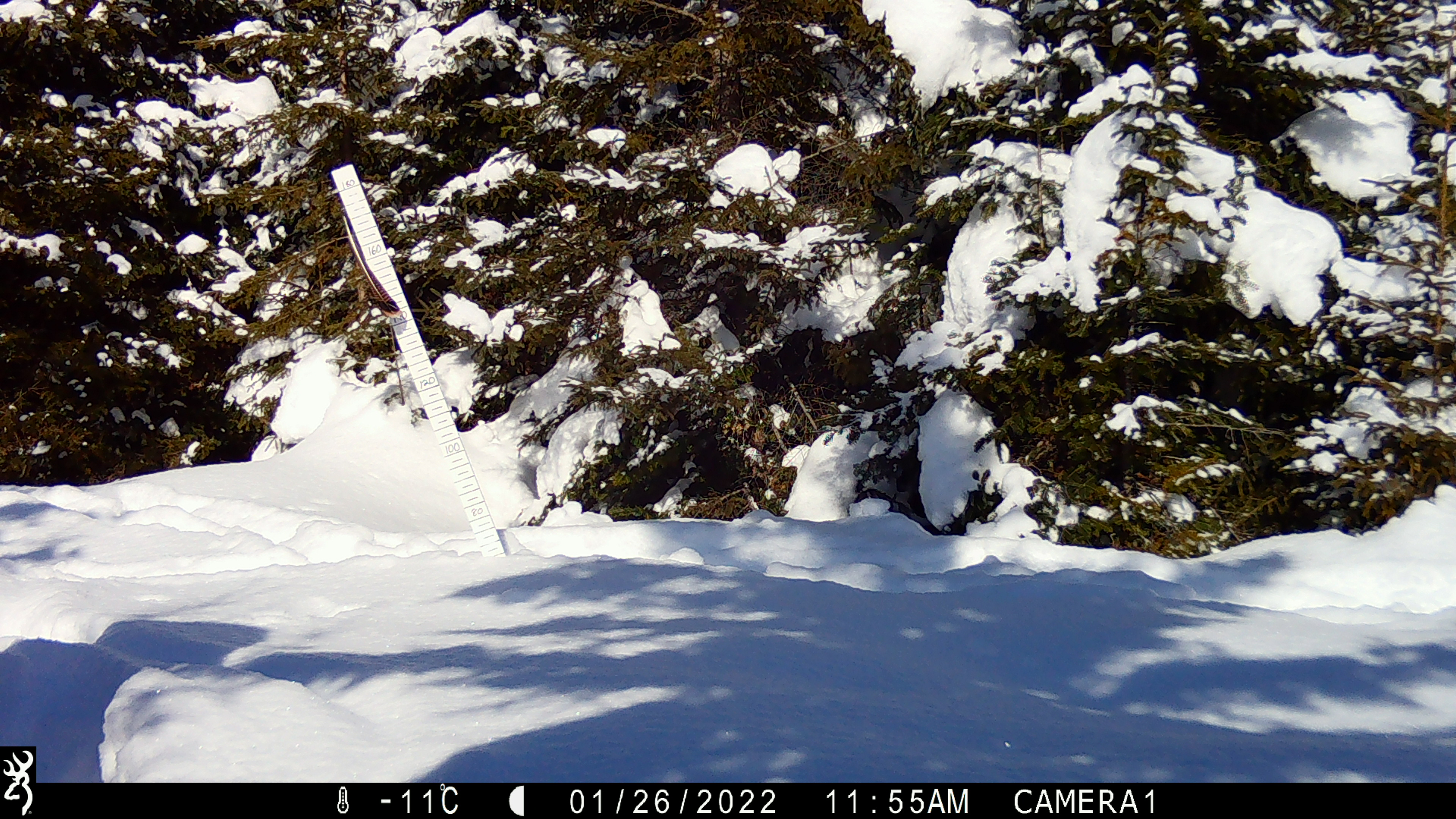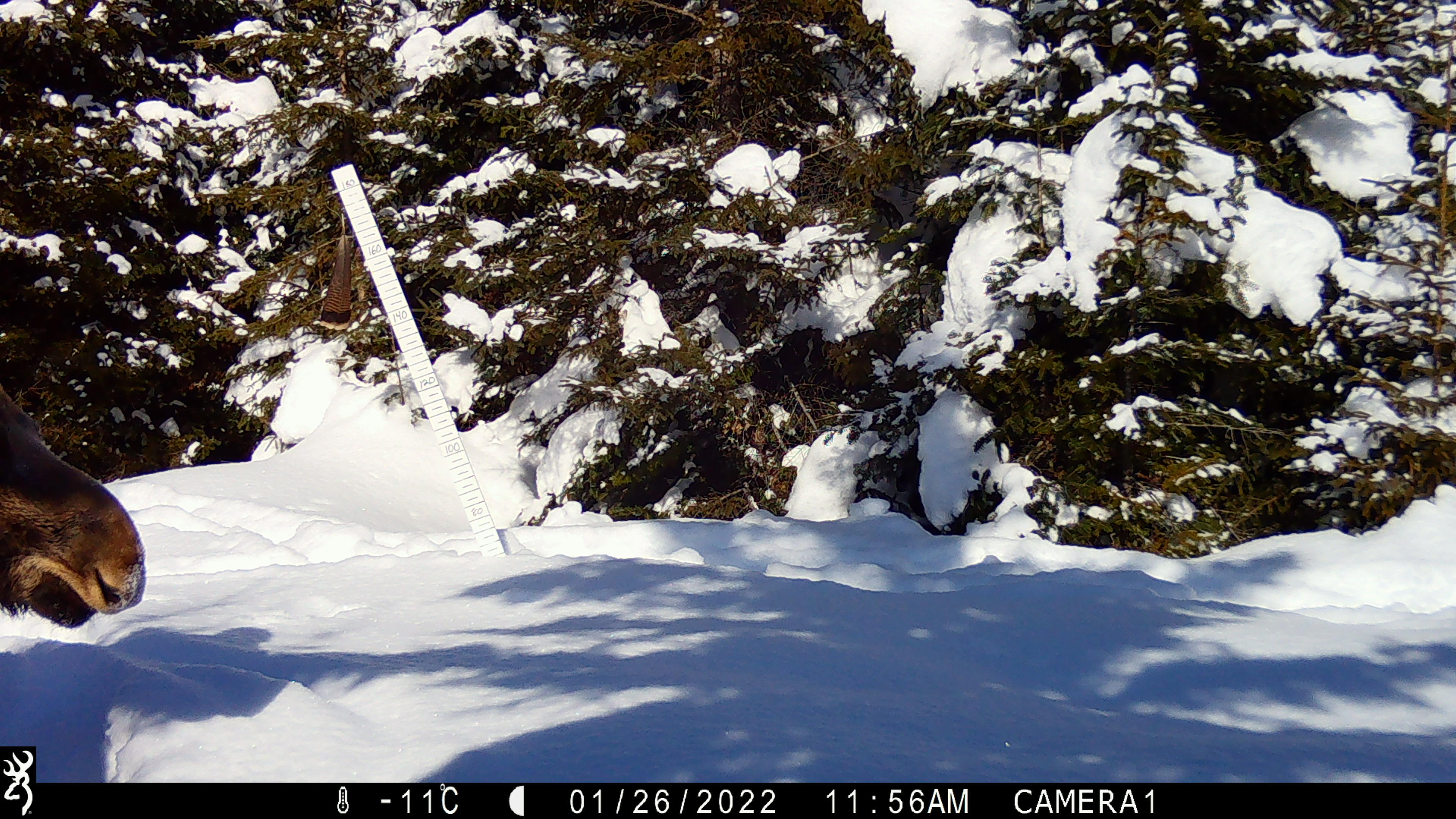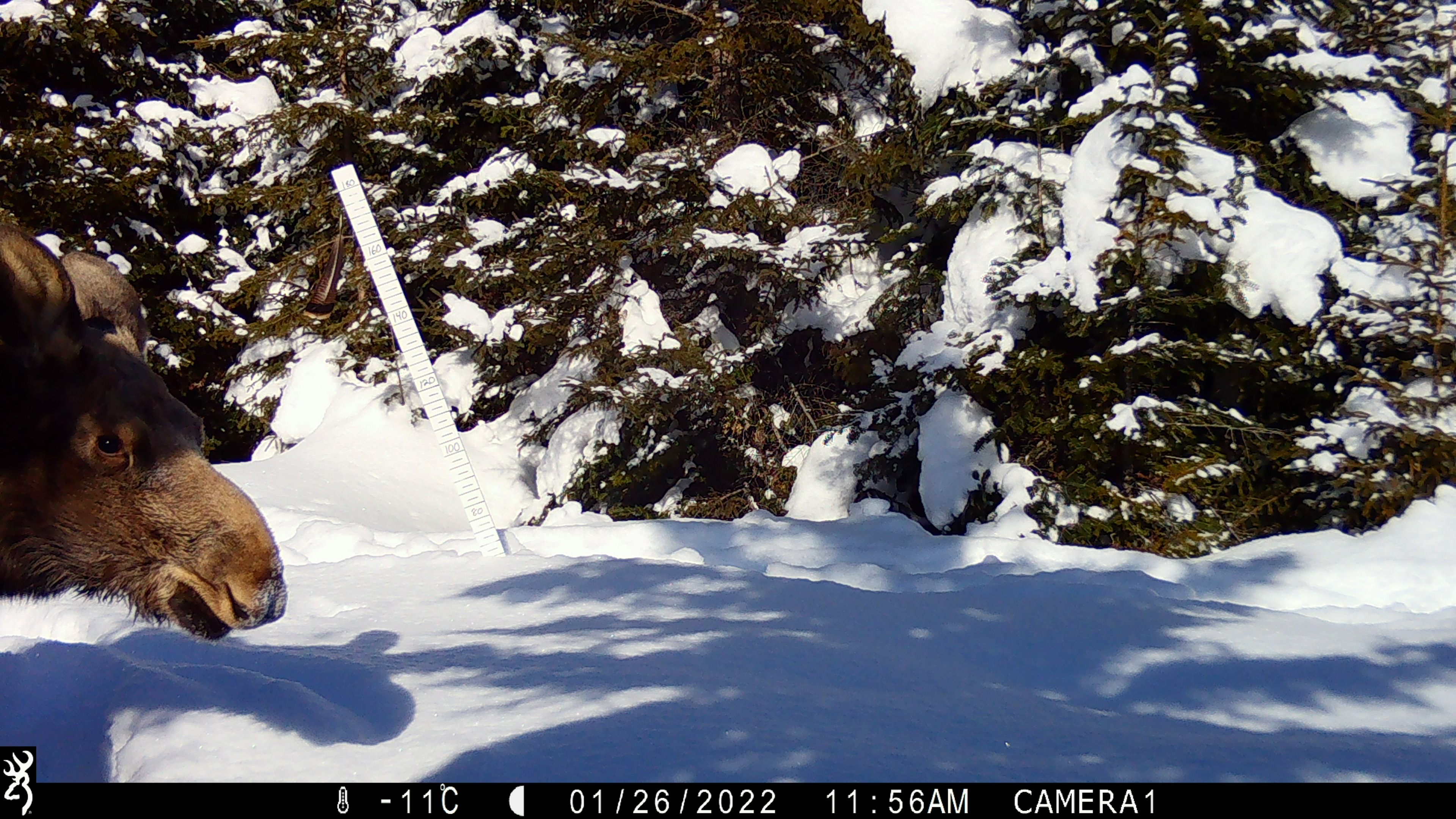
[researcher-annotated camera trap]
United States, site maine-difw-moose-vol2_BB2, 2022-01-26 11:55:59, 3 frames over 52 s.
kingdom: Animalia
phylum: Chordata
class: Mammalia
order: Artiodactyla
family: Cervidae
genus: Alces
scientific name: Alces alces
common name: moose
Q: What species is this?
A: Moose (Alces alces).